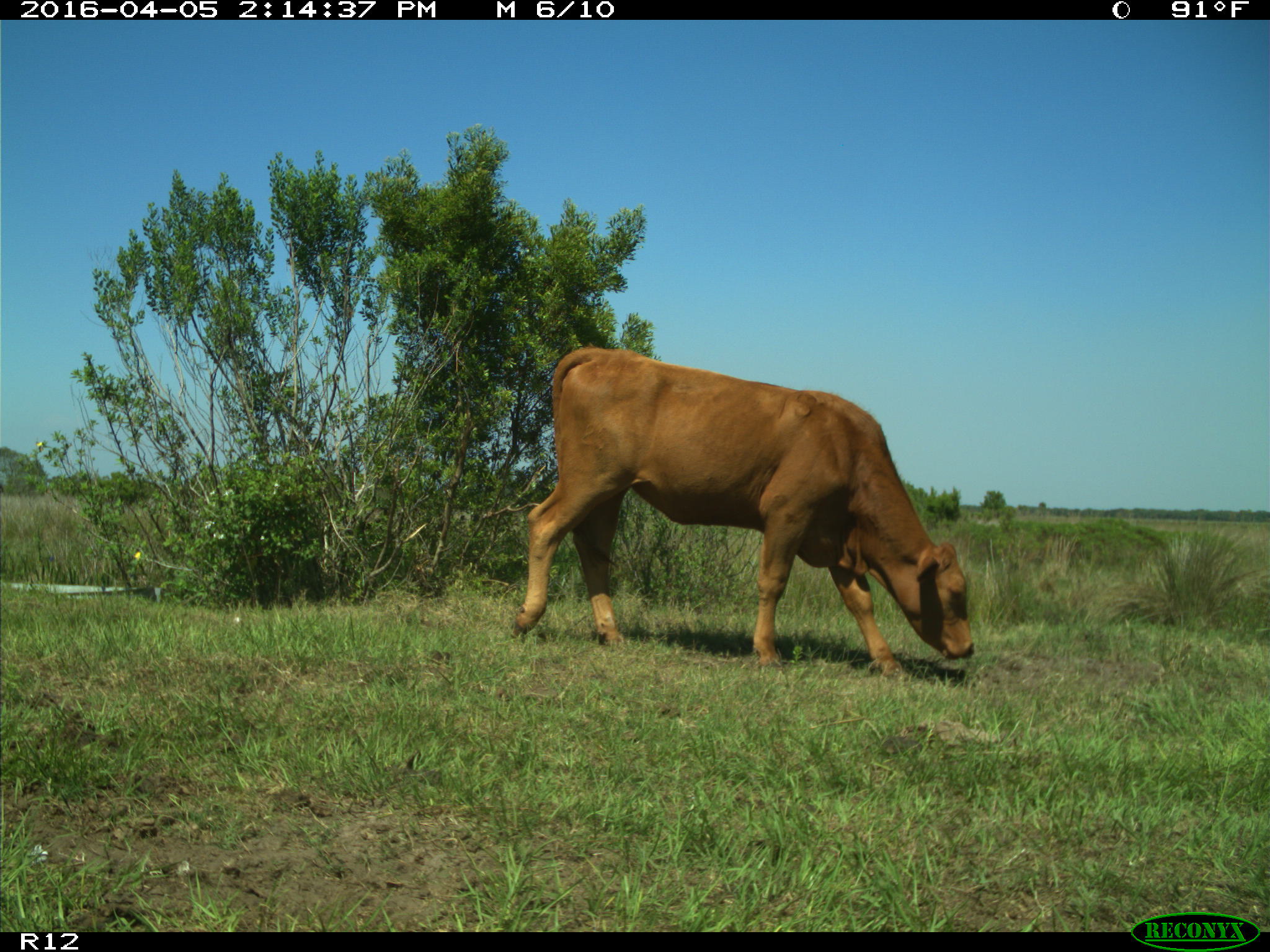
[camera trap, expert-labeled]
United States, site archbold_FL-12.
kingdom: Animalia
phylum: Chordata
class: Mammalia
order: Artiodactyla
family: Bovidae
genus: Bos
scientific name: Bos taurus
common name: domestic cow